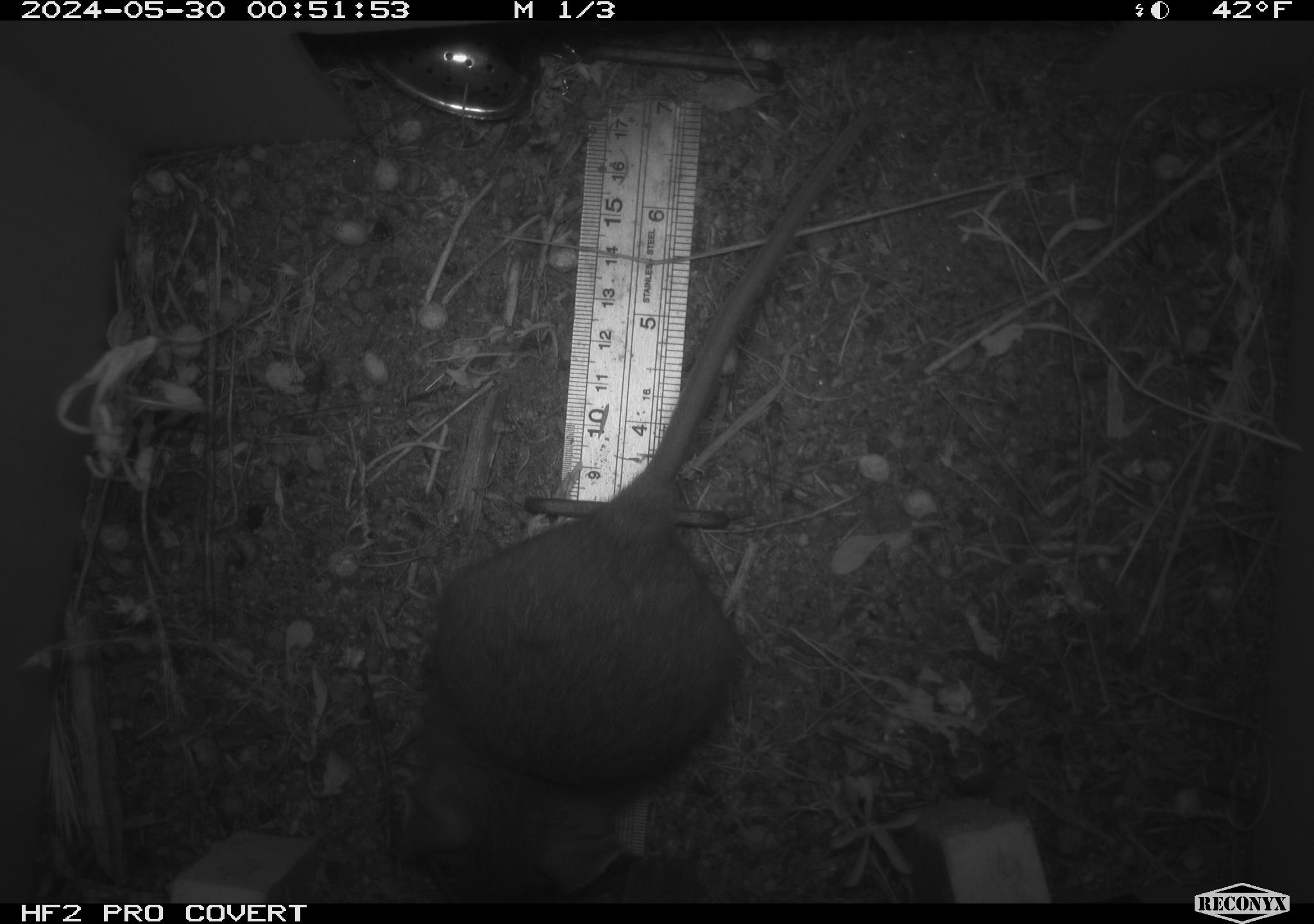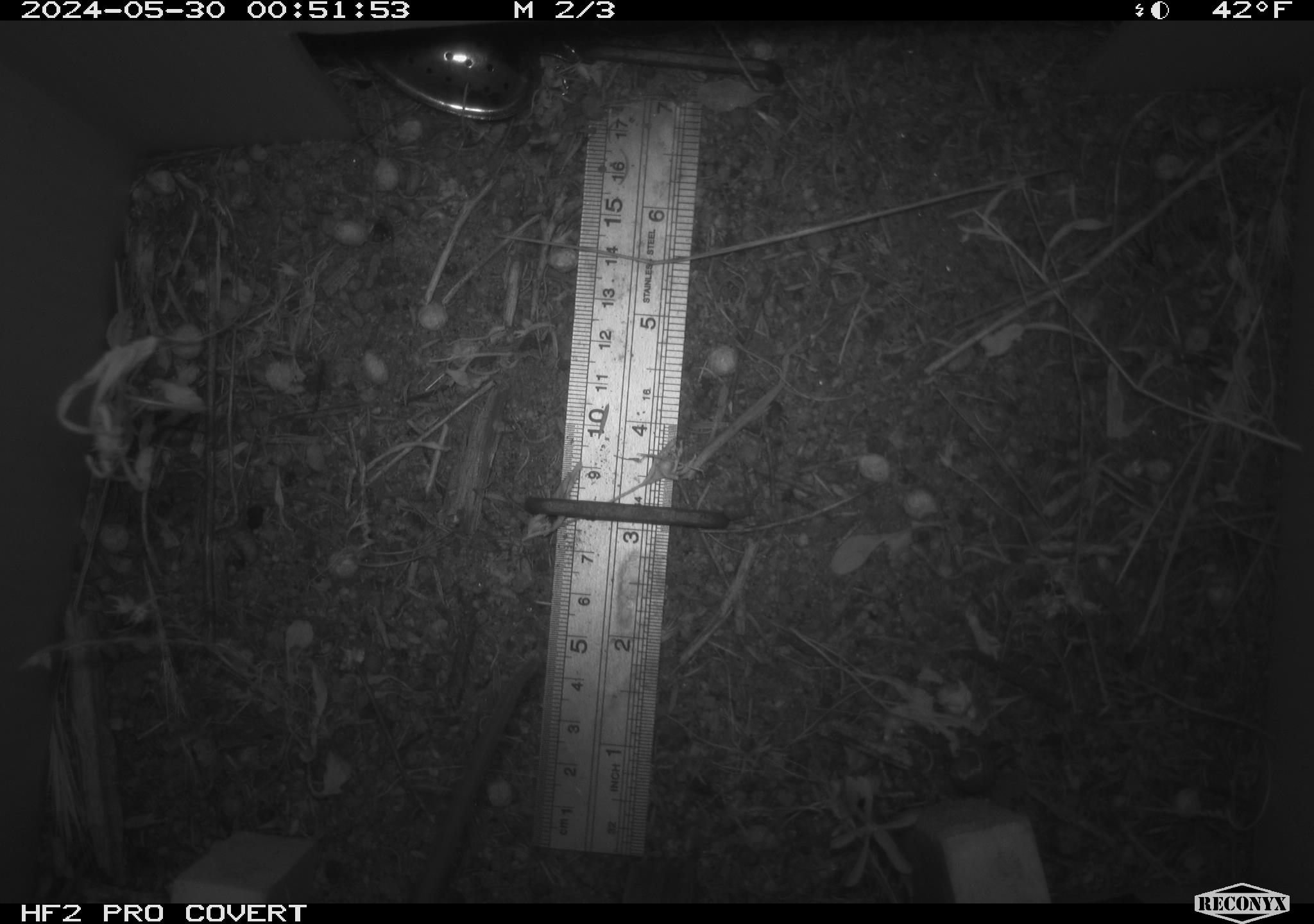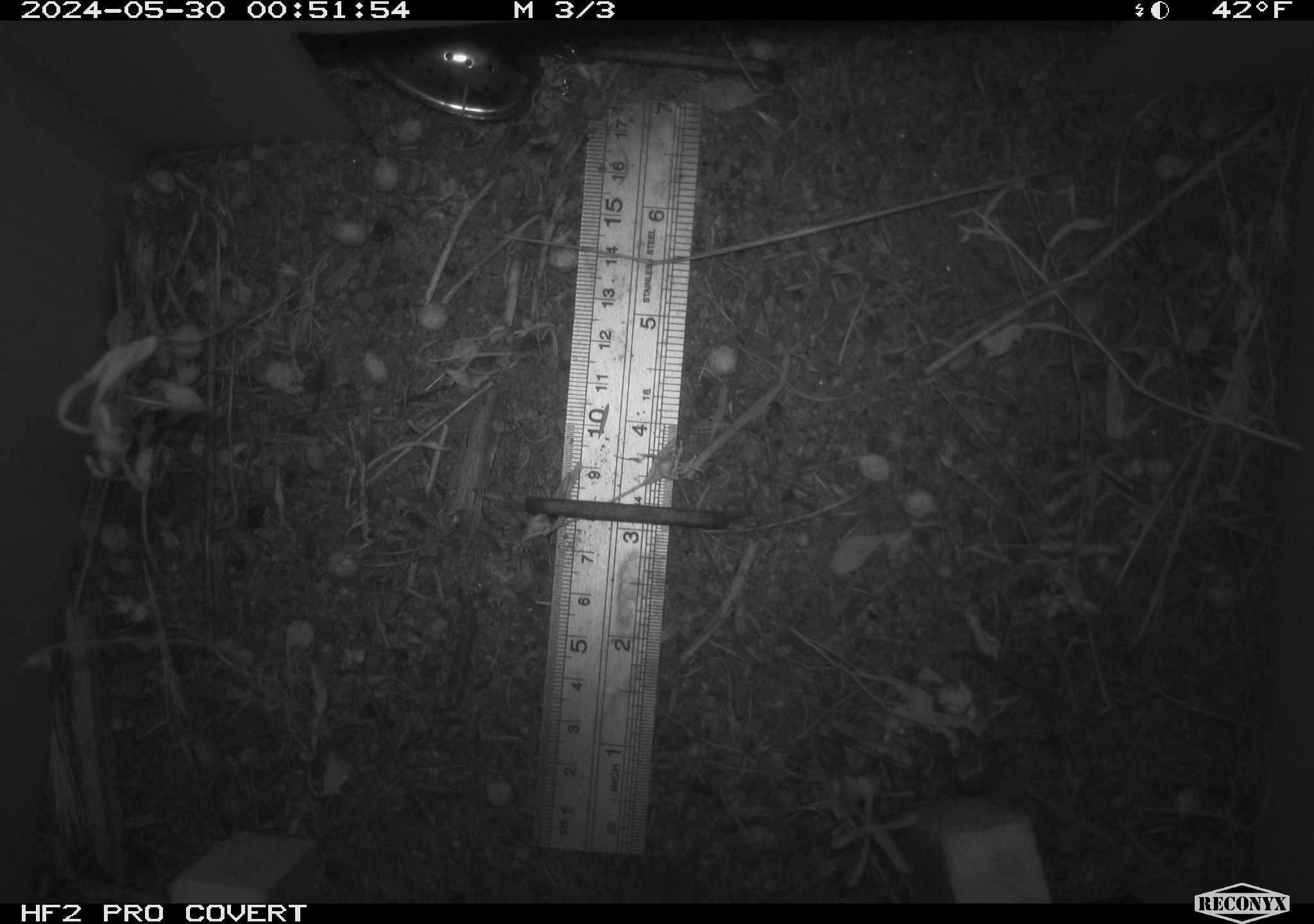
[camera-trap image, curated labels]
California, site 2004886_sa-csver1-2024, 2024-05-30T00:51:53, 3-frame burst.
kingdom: Animalia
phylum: Chordata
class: Mammalia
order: Rodentia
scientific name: Rodentia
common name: rodent